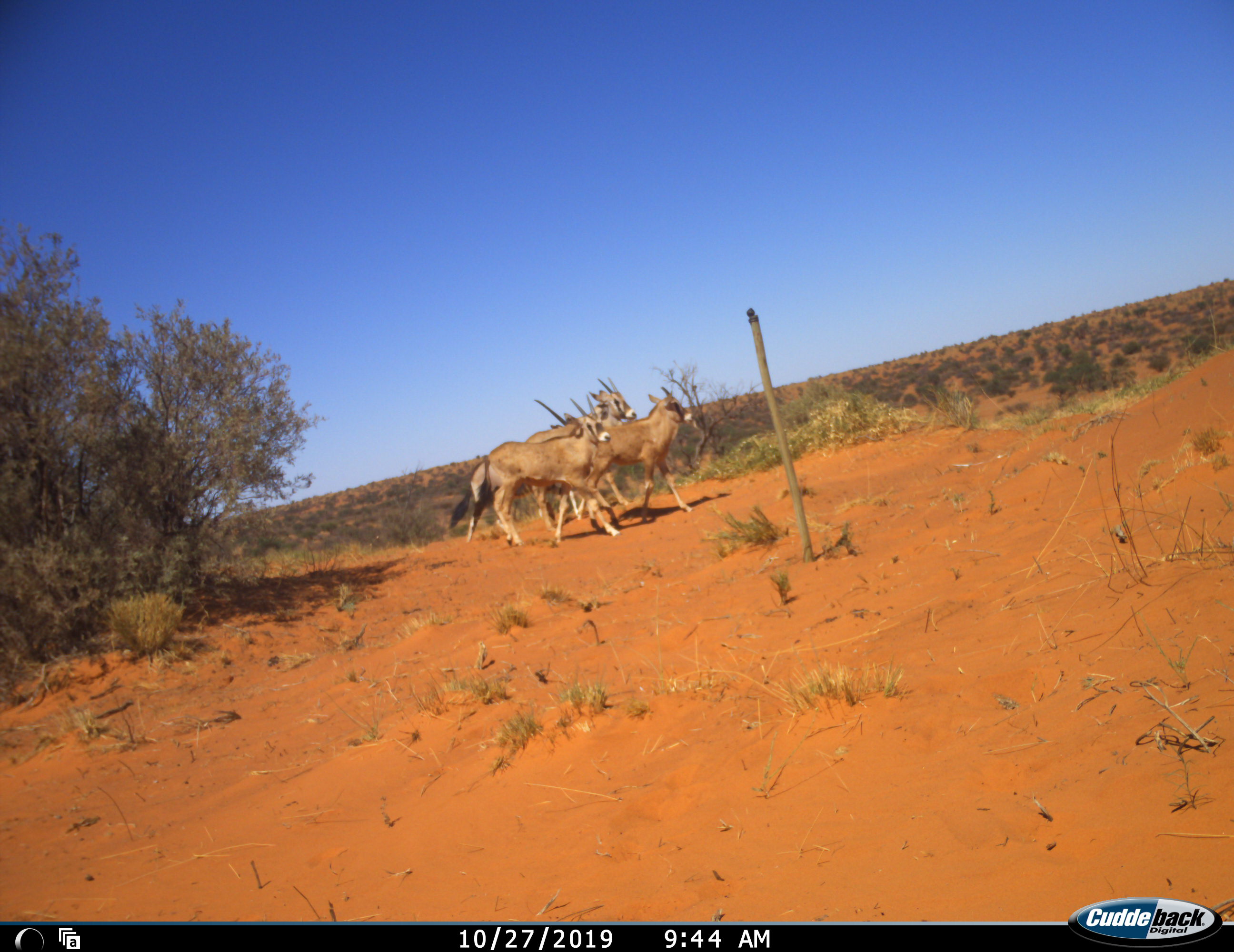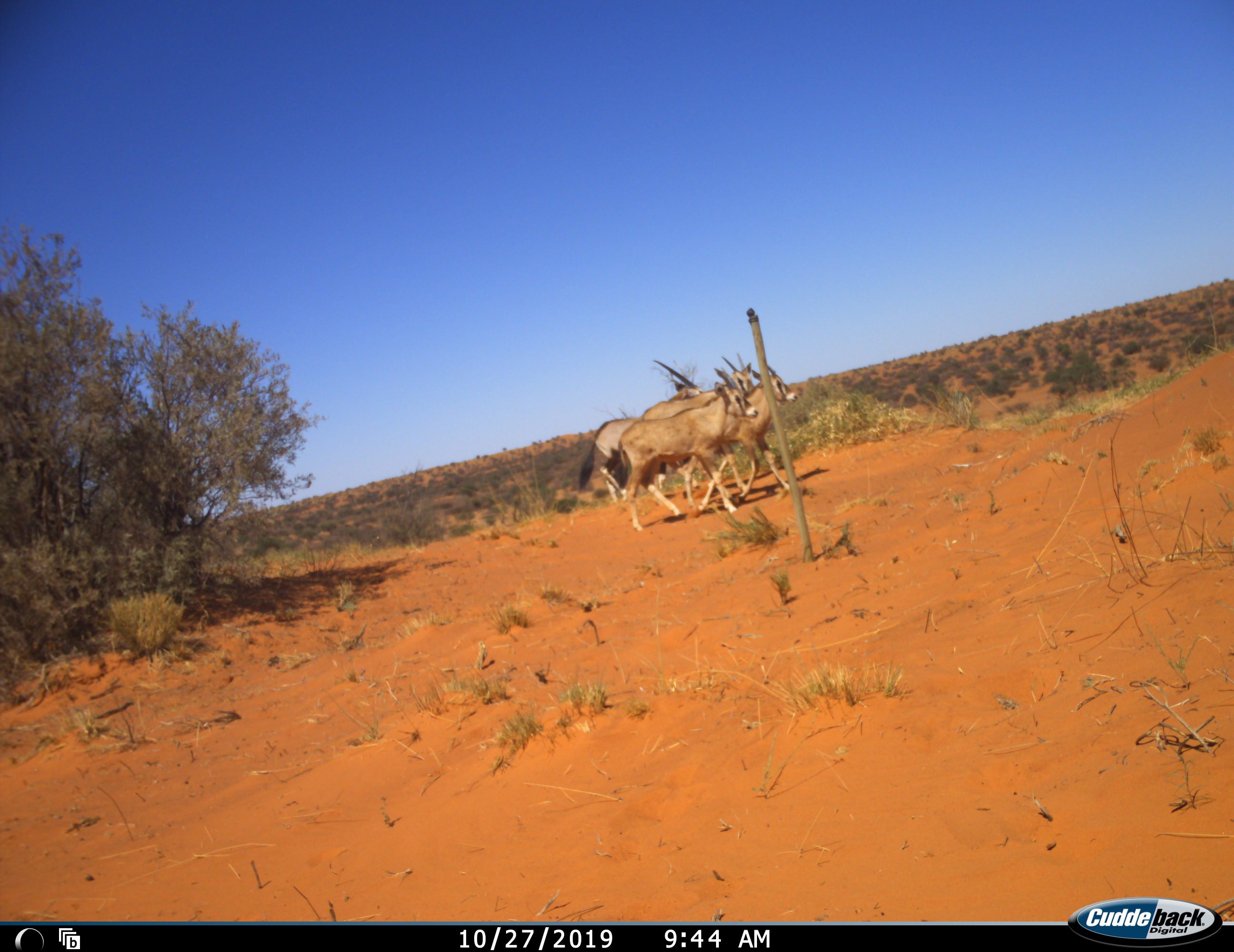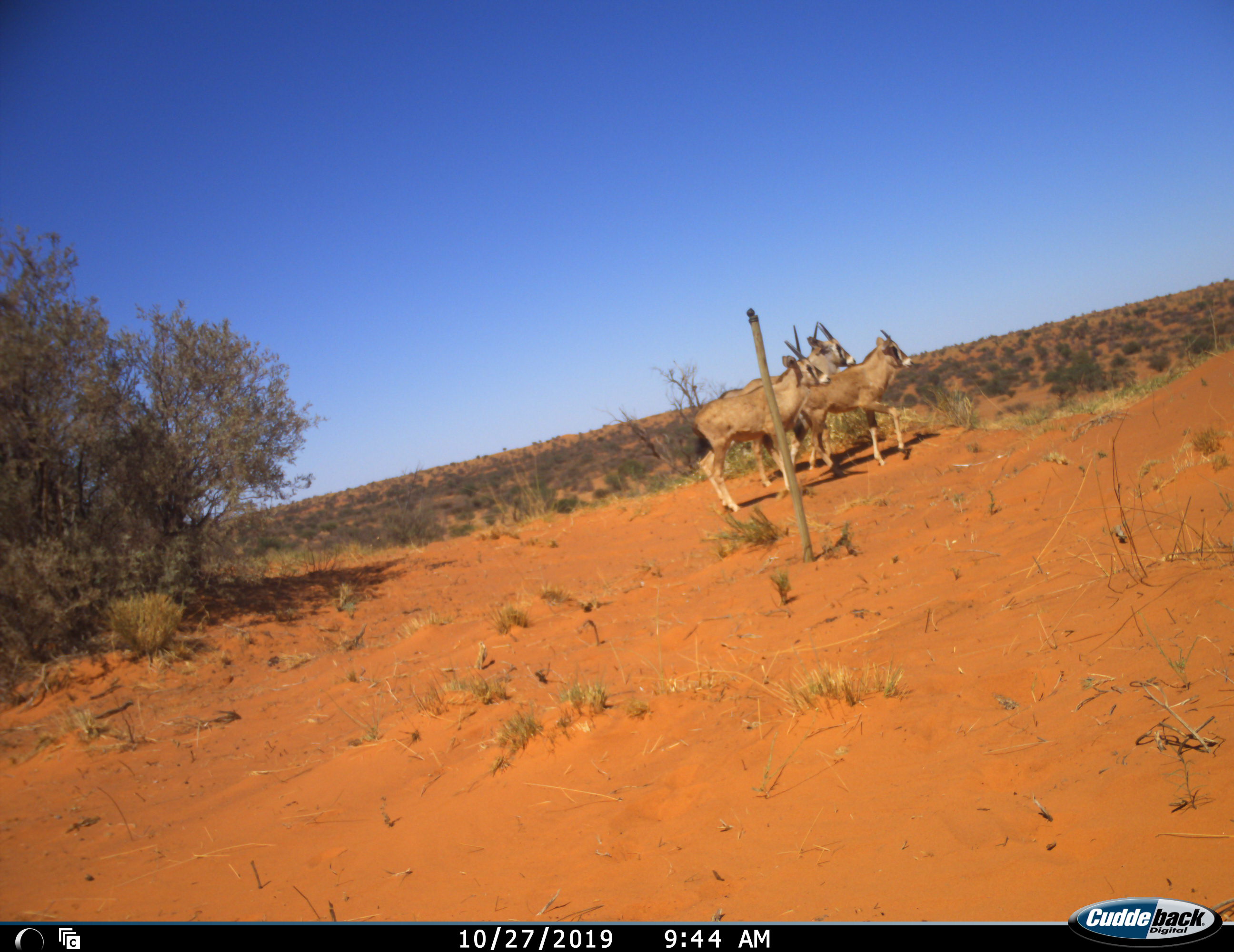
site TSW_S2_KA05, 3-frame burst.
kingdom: Animalia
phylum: Chordata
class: Mammalia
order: Artiodactyla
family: Bovidae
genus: Oryx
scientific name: Oryx gazella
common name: gemsbok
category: oryx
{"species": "oryx (gemsbok) (Oryx gazella)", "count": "4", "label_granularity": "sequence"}